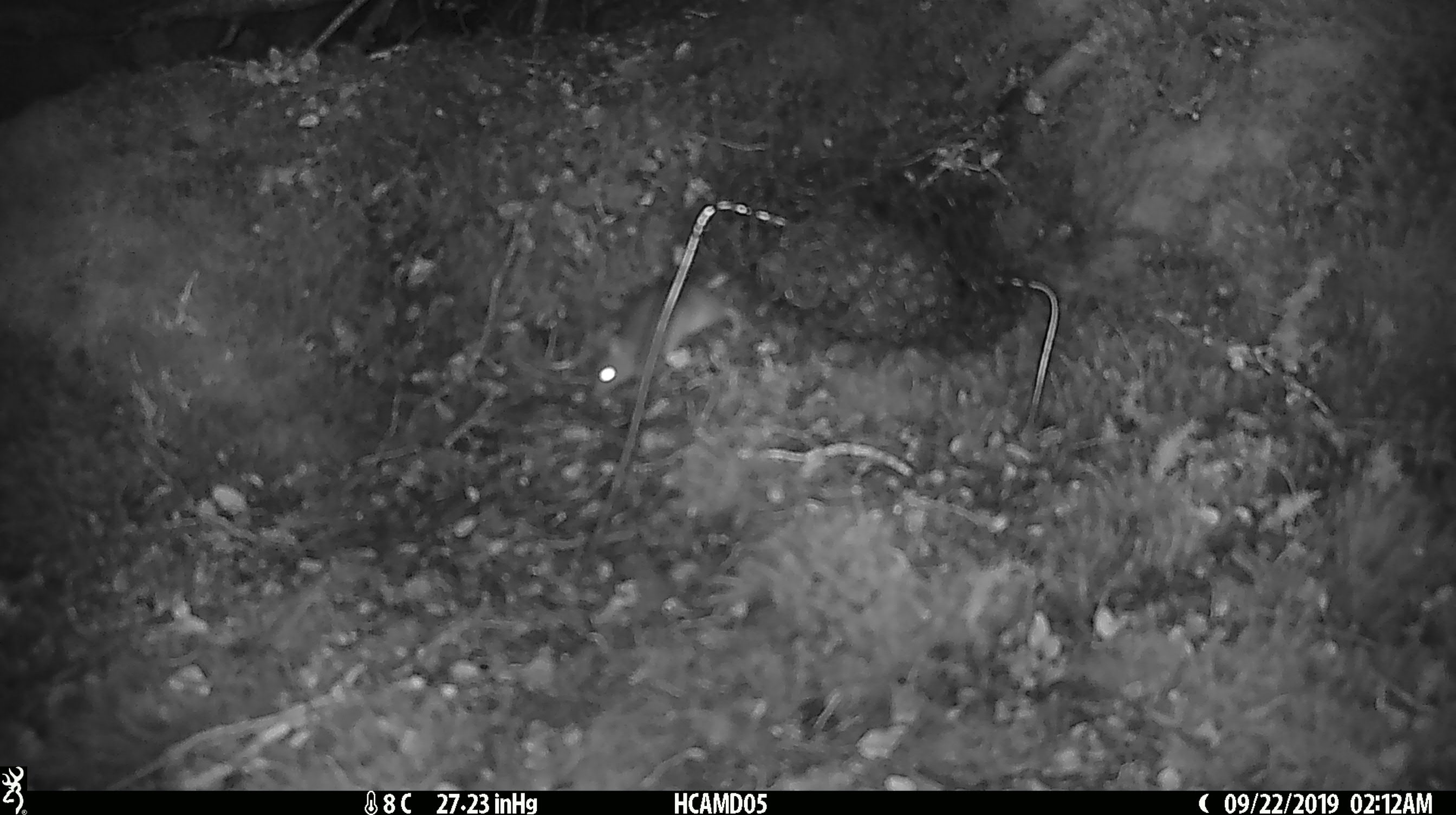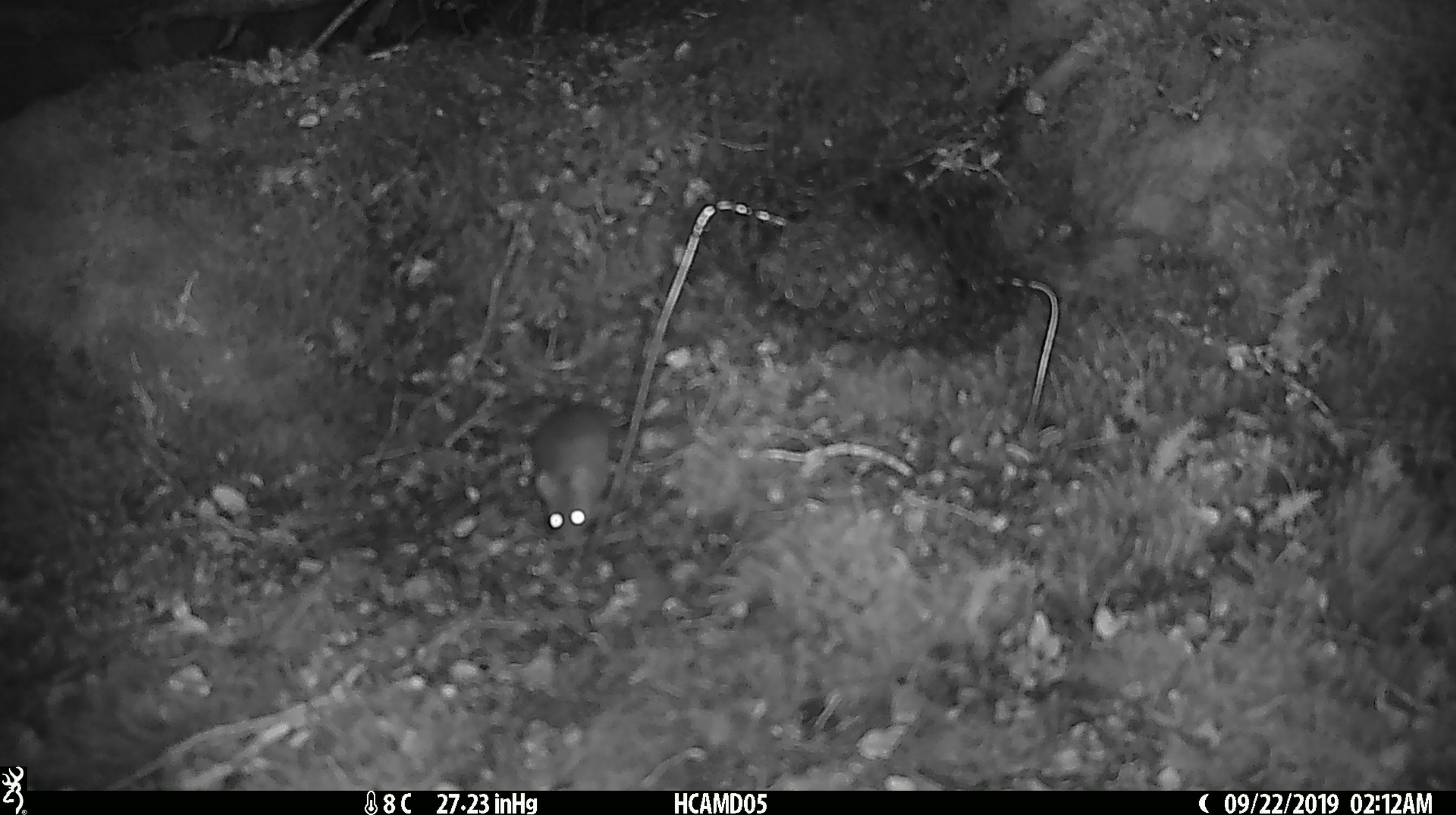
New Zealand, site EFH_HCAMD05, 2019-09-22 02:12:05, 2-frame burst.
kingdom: Animalia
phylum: Chordata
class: Mammalia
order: Rodentia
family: Muridae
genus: Mus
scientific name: Mus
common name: mouse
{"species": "mouse (Mus)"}